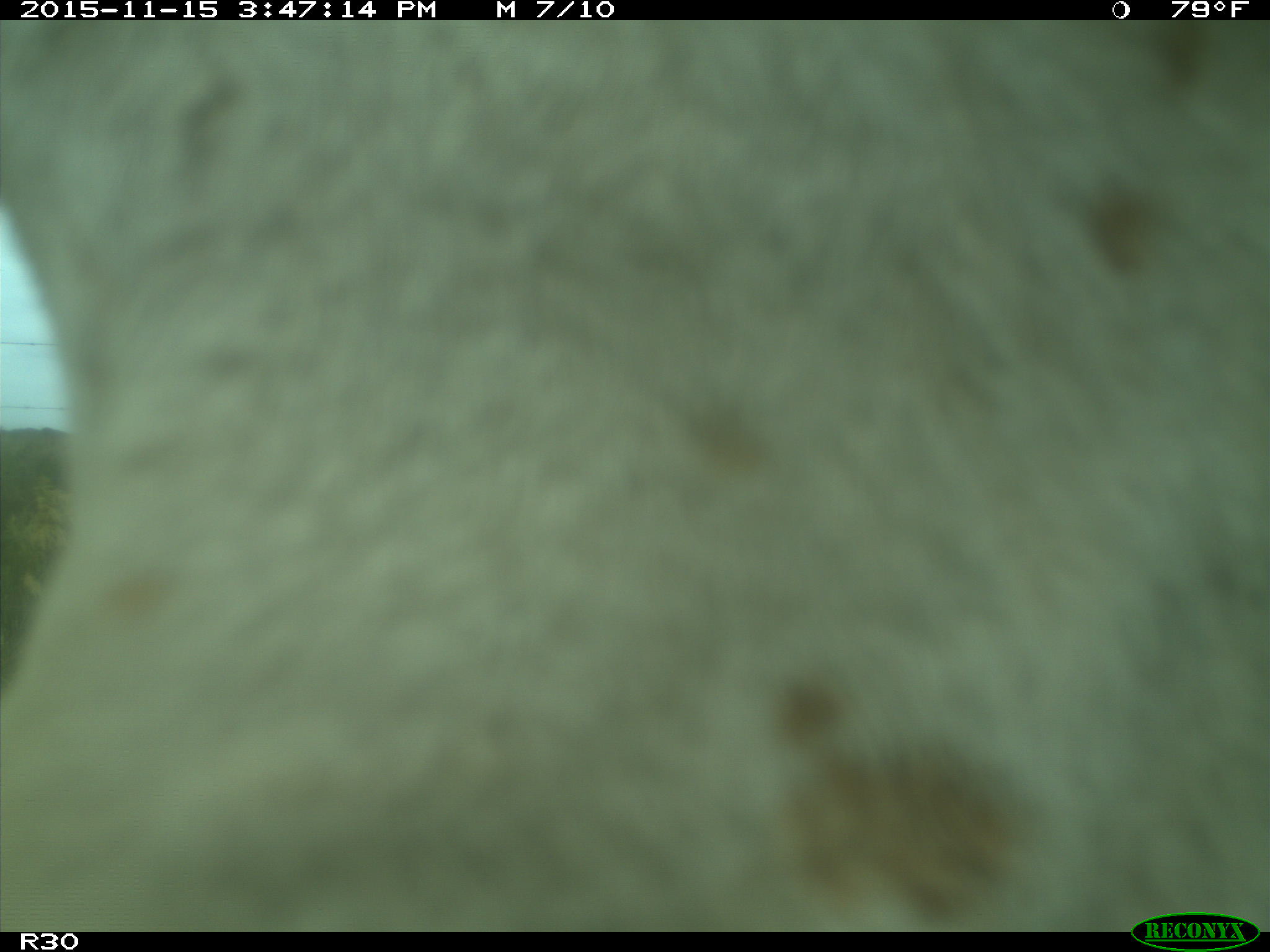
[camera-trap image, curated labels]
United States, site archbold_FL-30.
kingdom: Animalia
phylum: Chordata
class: Mammalia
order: Artiodactyla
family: Bovidae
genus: Bos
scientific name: Bos taurus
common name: domestic cow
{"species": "Bos taurus (domestic cow)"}